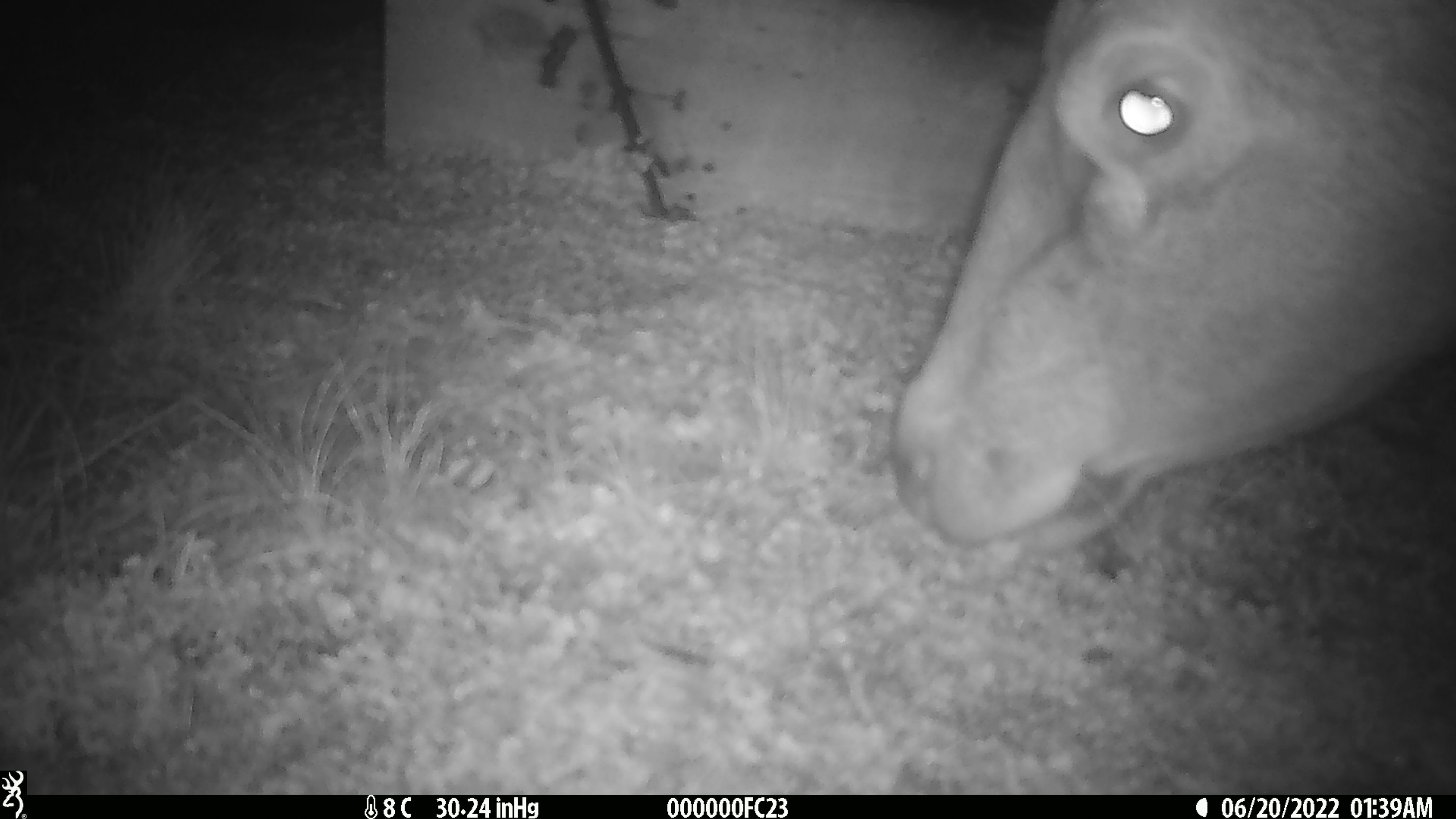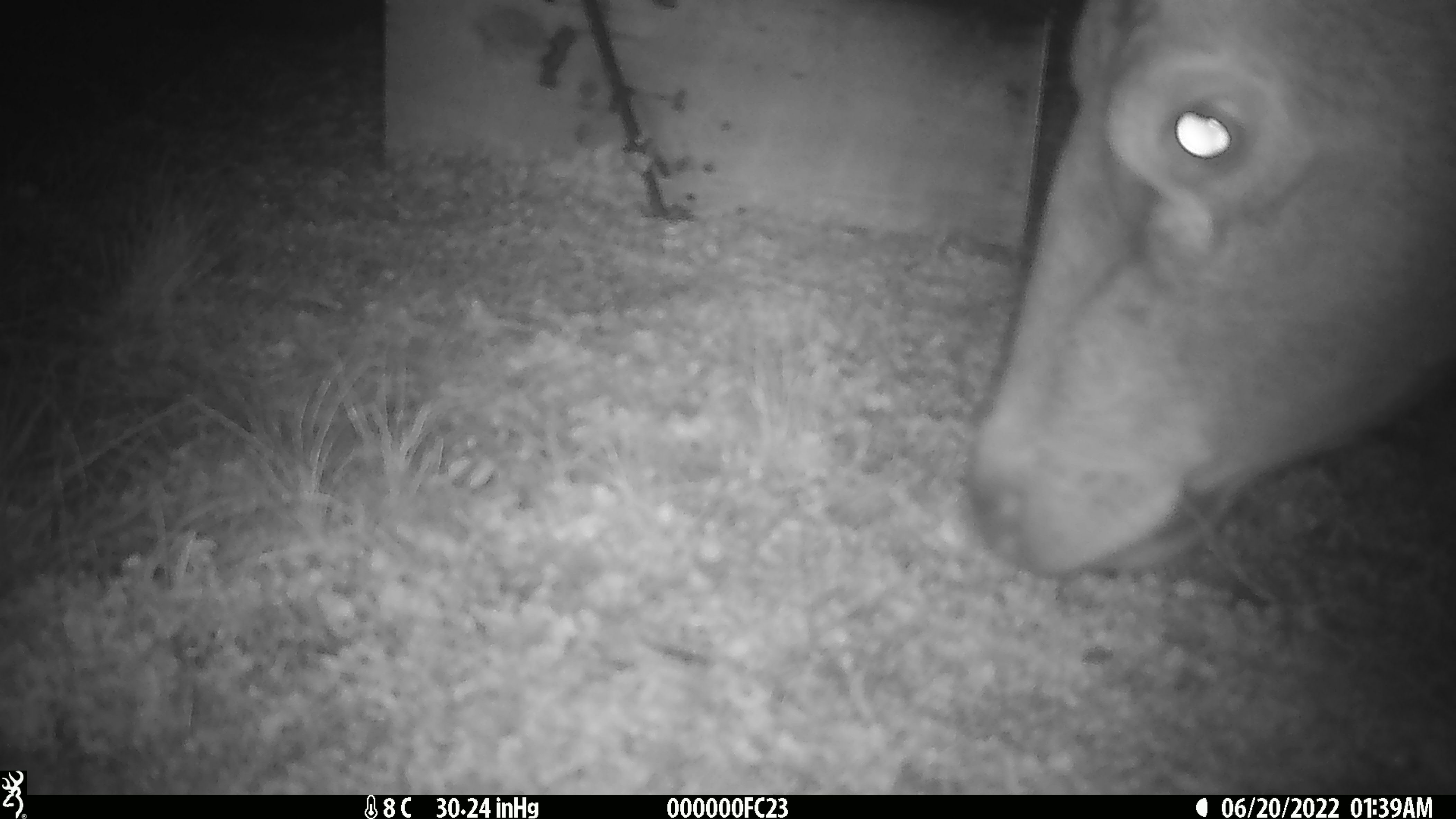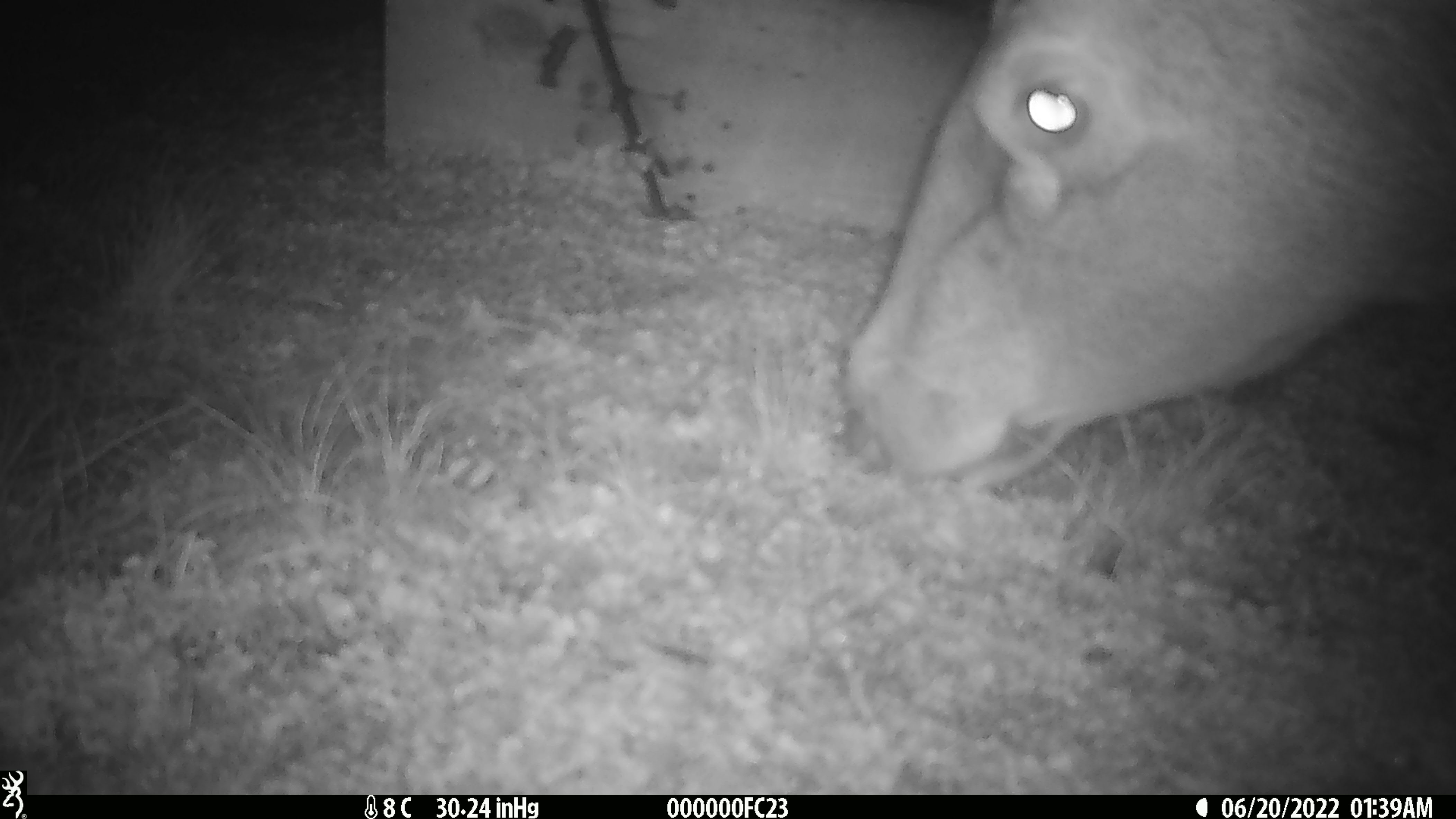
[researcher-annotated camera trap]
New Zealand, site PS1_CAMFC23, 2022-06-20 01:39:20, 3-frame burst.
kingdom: Animalia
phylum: Chordata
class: Mammalia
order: Artiodactyla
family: Cervidae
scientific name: Cervidae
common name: deer